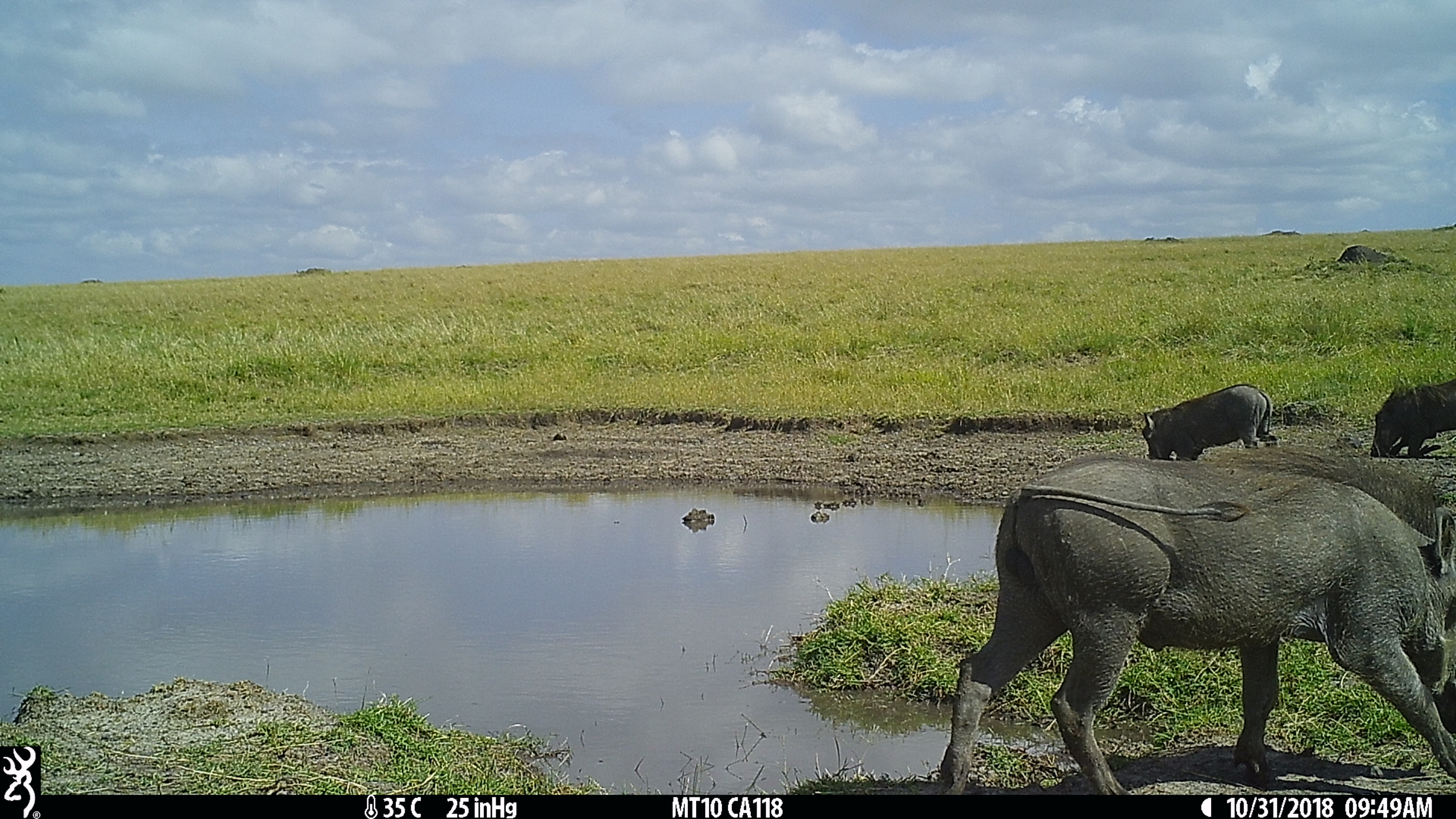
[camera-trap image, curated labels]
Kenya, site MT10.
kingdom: Animalia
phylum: Chordata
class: Mammalia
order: Artiodactyla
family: Suidae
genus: Phacochoerus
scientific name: Phacochoerus africanus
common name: common warthog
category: warthog